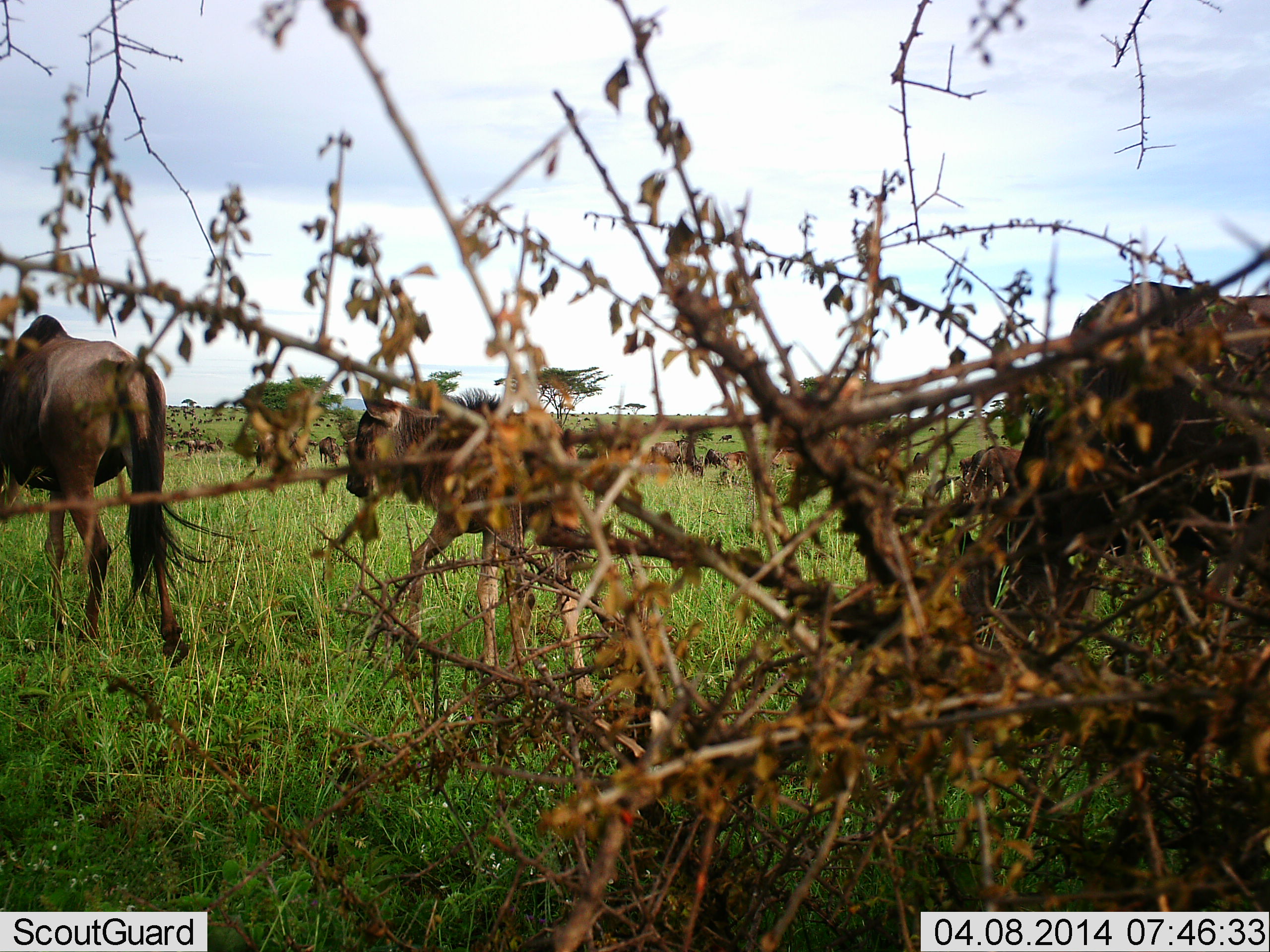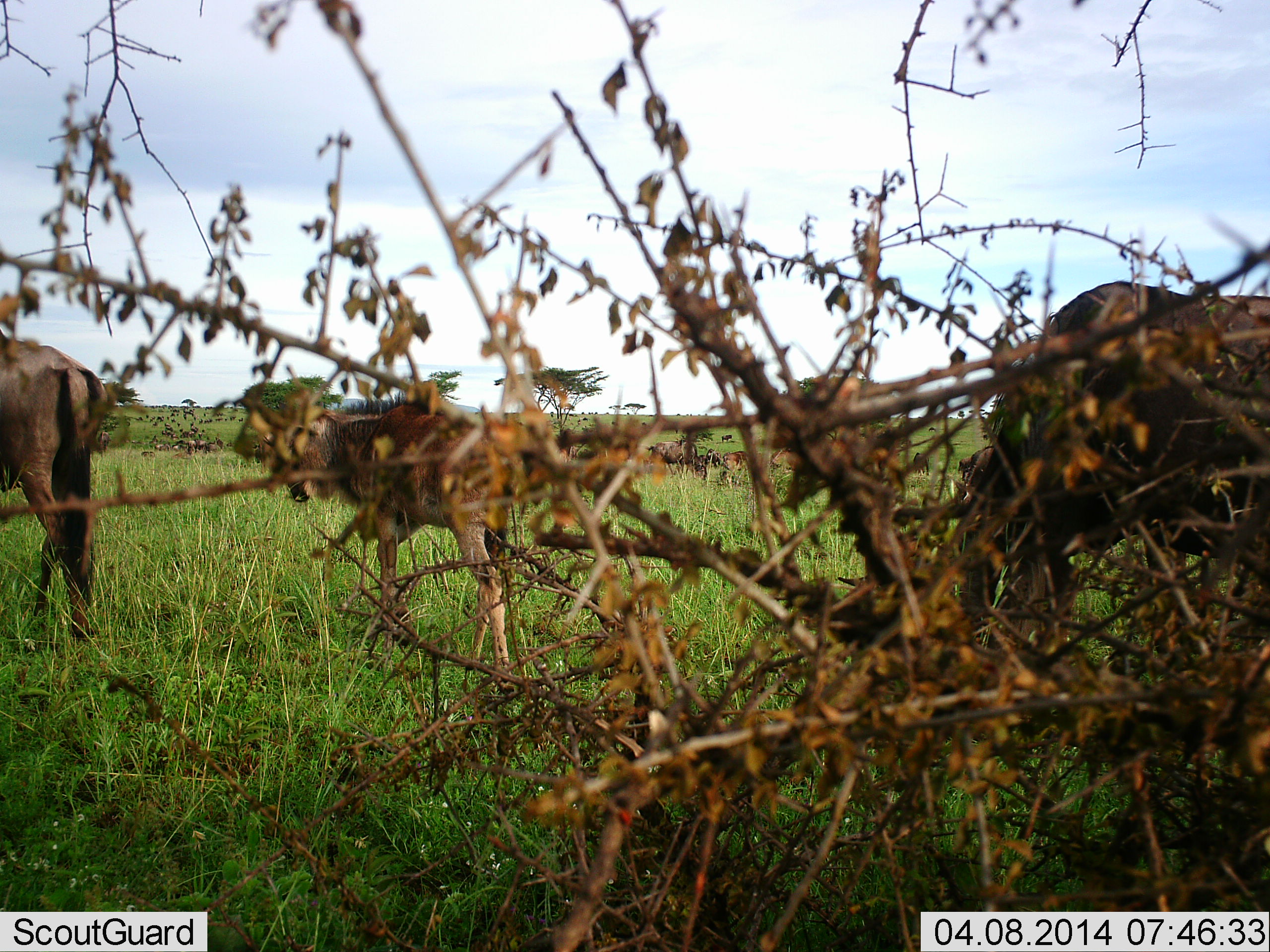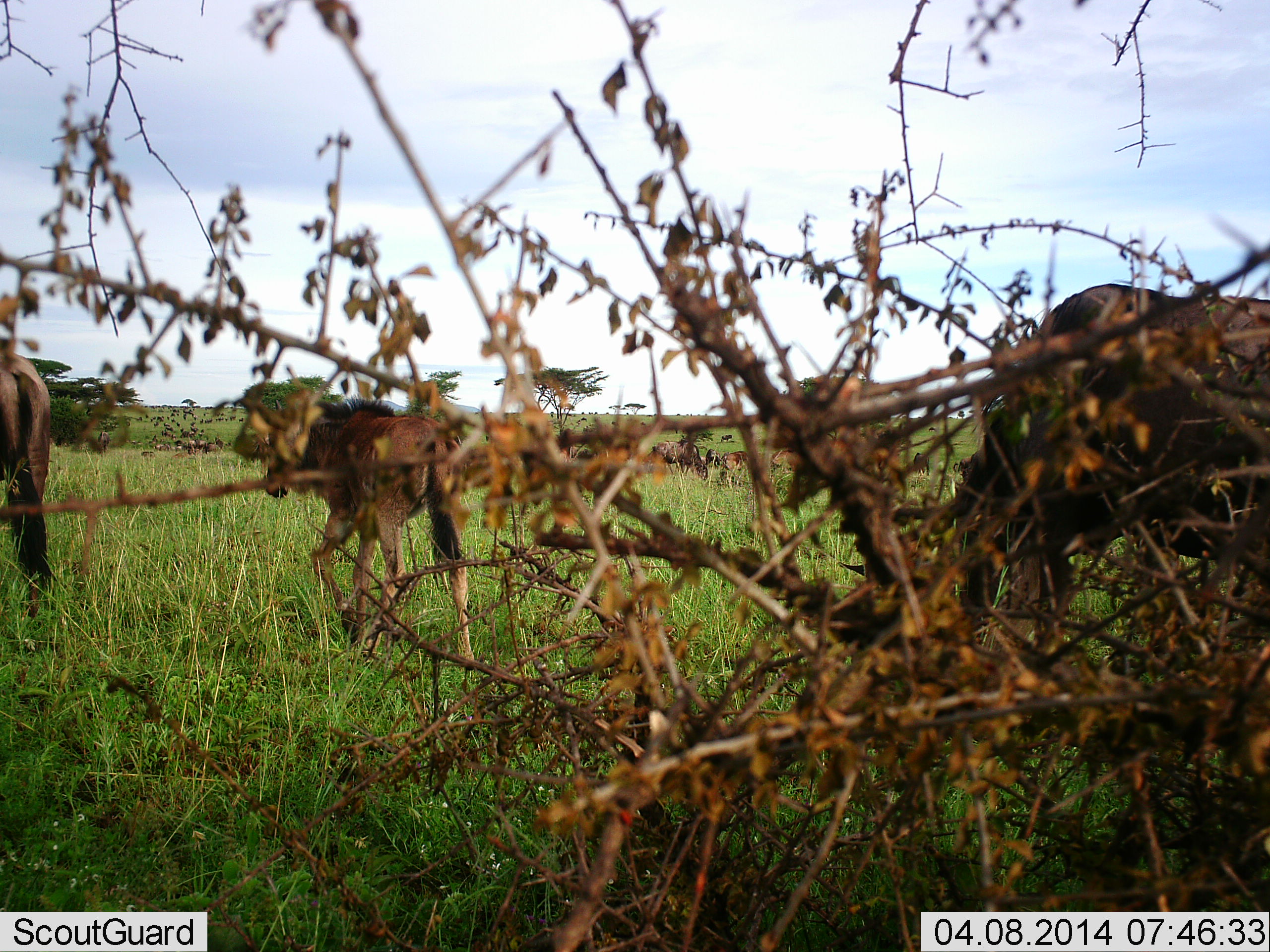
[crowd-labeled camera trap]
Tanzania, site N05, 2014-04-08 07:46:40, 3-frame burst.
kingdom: Animalia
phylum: Chordata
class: Mammalia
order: Artiodactyla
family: Bovidae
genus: Connochaetes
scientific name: Connochaetes taurinus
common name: blue wildebeest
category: wildebeest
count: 6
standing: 40%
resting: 0%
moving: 100%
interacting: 0%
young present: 80%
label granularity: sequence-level